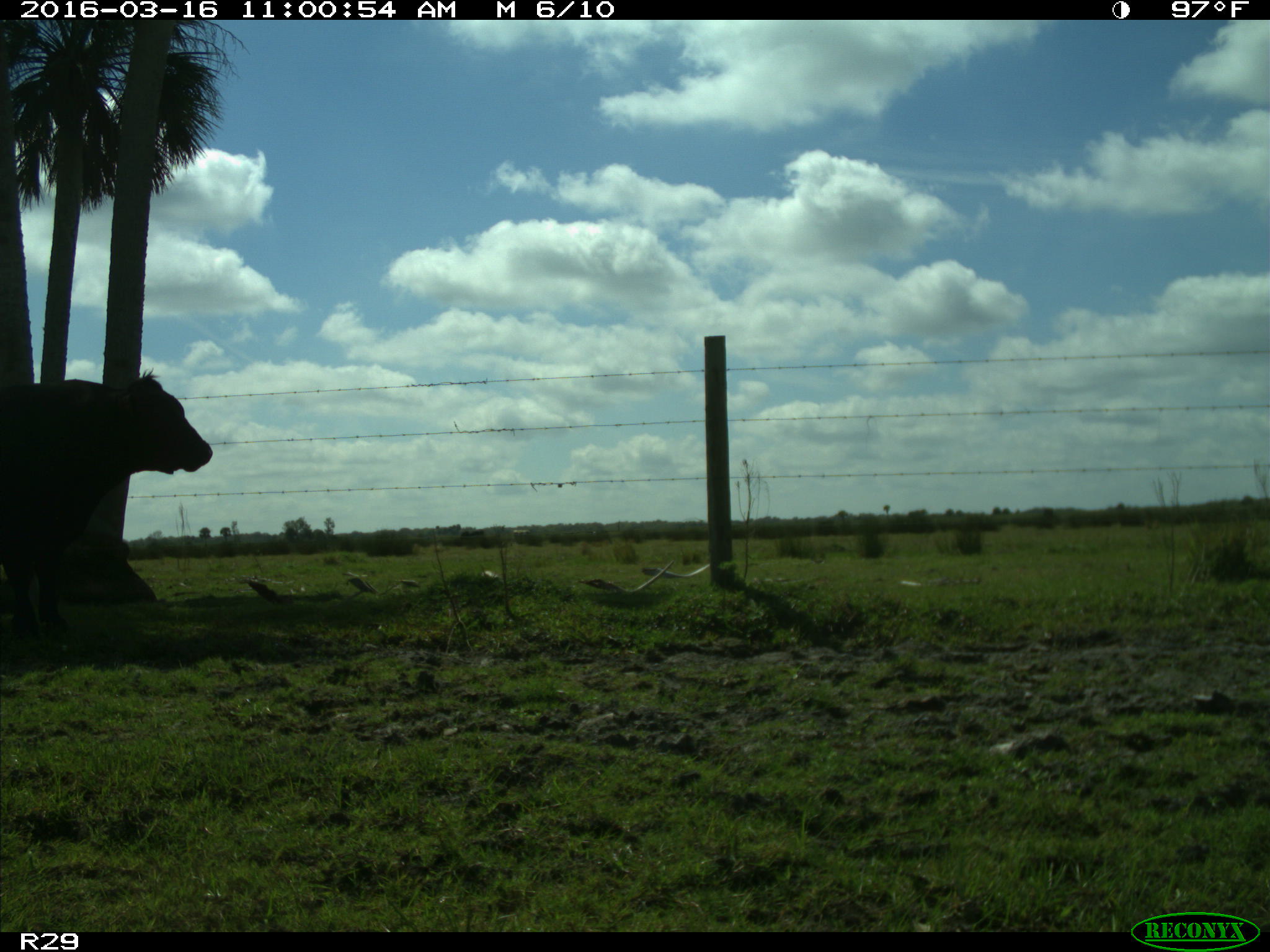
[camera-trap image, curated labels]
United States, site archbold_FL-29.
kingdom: Animalia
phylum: Chordata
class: Mammalia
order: Artiodactyla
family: Bovidae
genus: Bos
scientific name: Bos taurus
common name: domestic cow